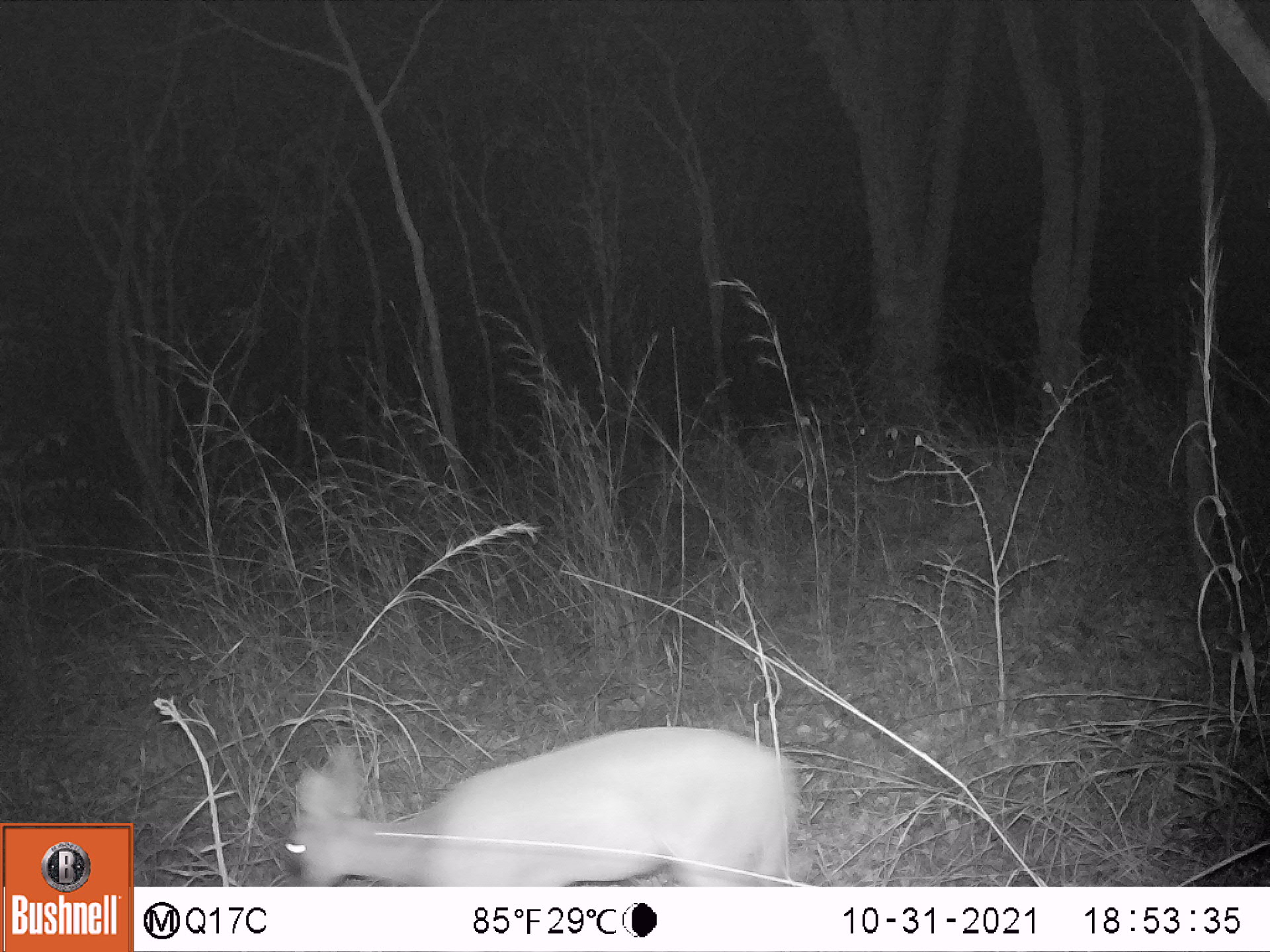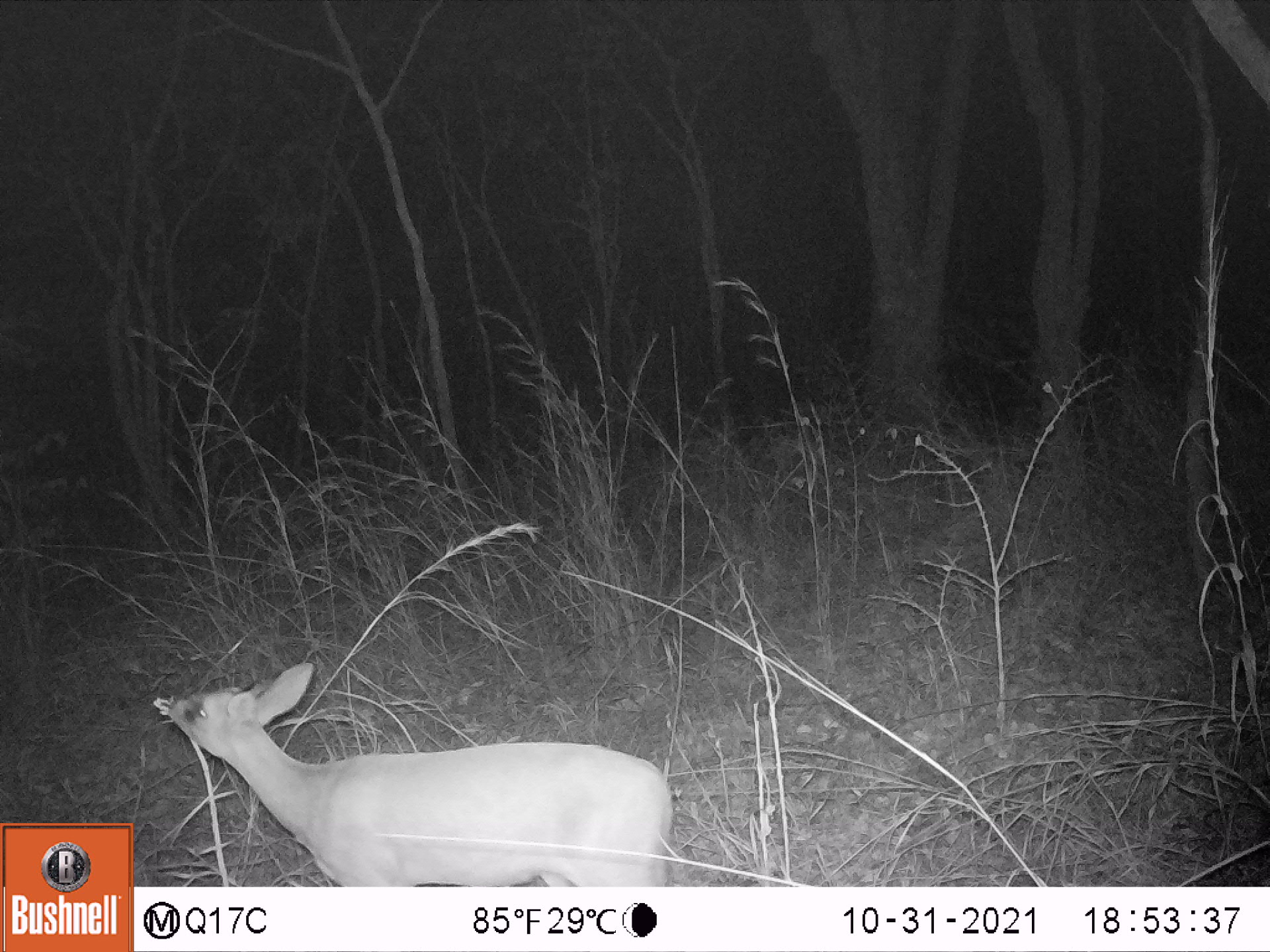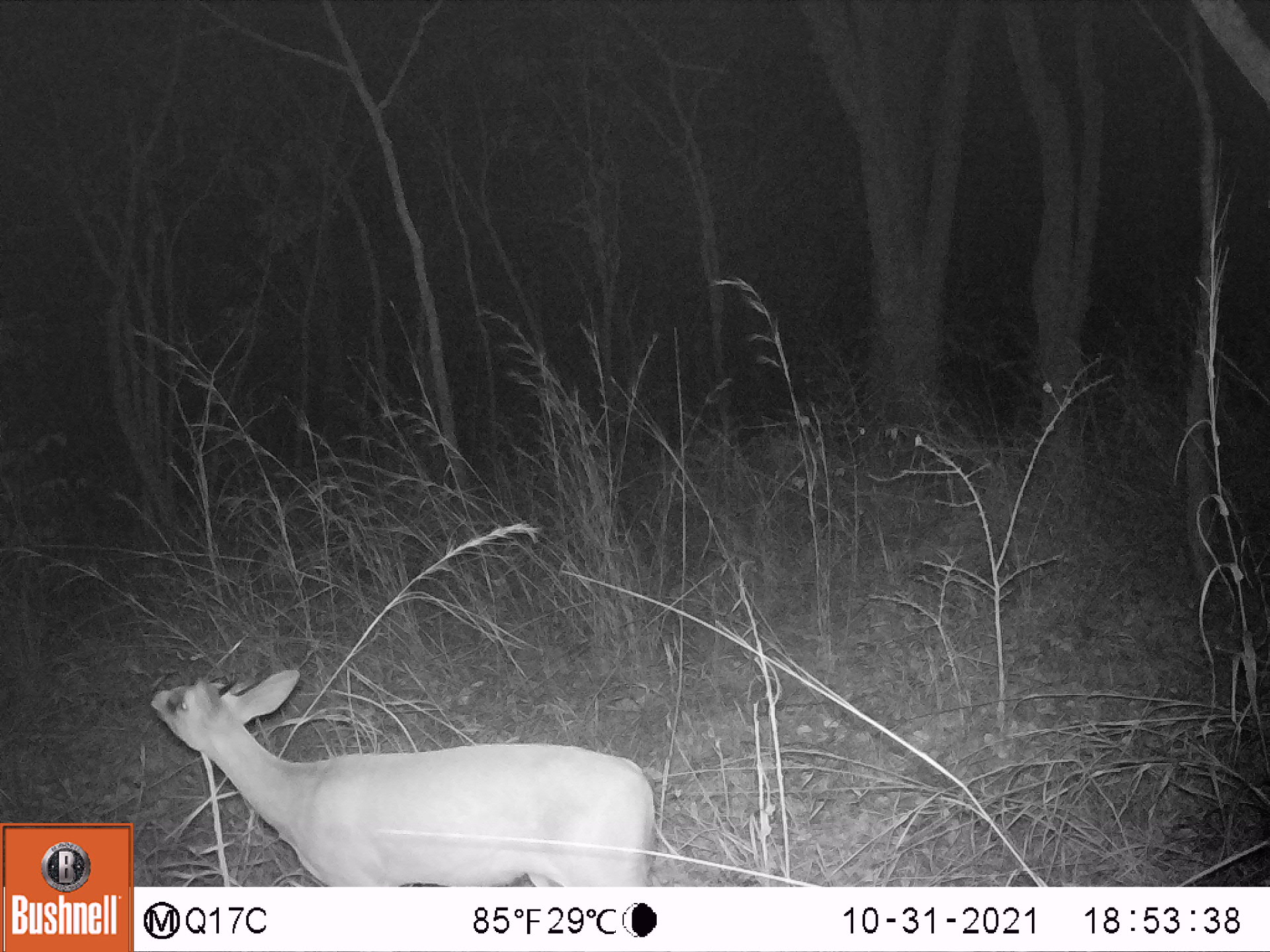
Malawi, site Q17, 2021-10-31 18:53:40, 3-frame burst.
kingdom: Animalia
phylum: Chordata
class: Mammalia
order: Artiodactyla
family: Bovidae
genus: Sylvicapra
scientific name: Sylvicapra grimmia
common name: common duiker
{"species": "common duiker (Sylvicapra grimmia)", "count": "1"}